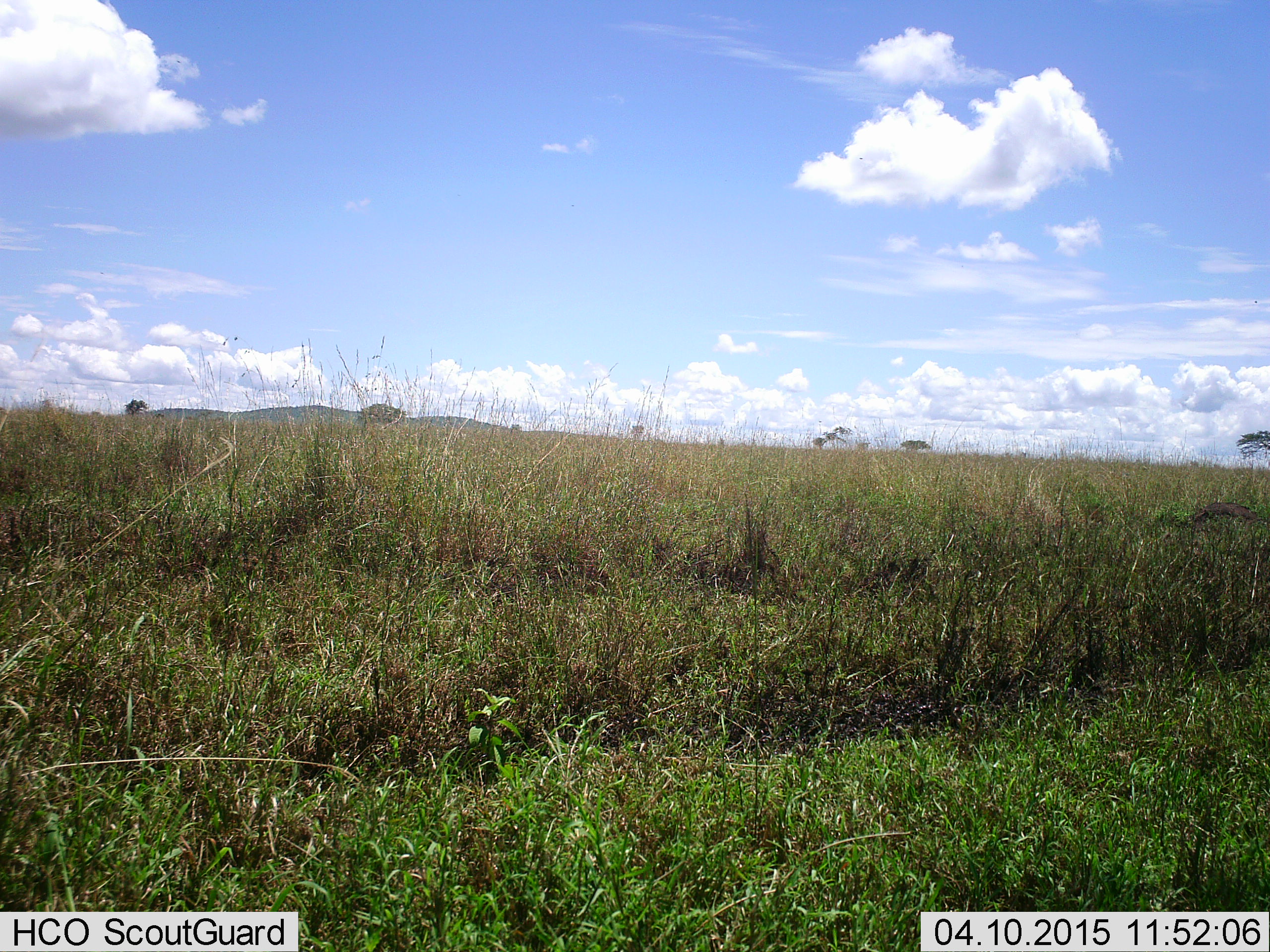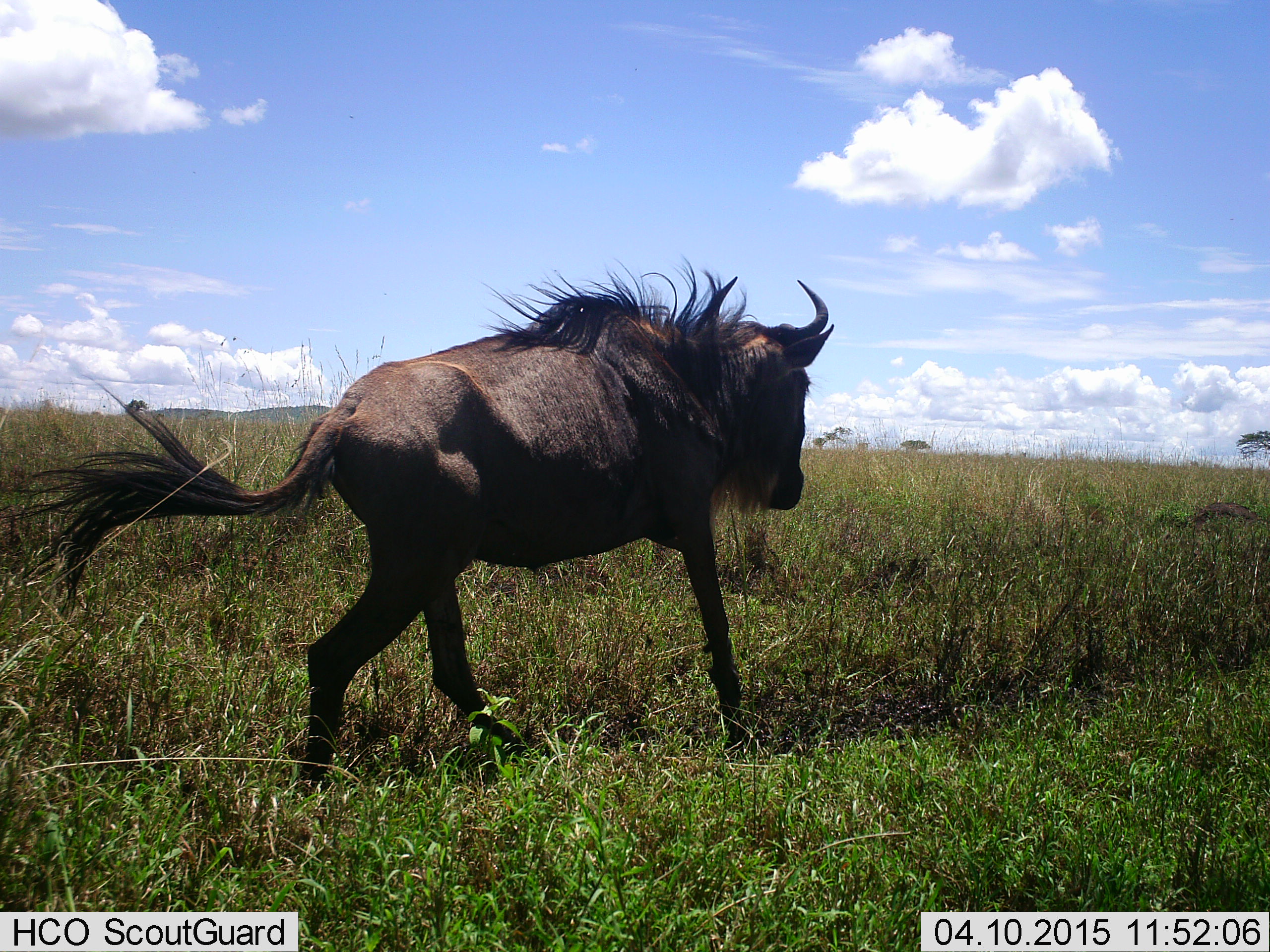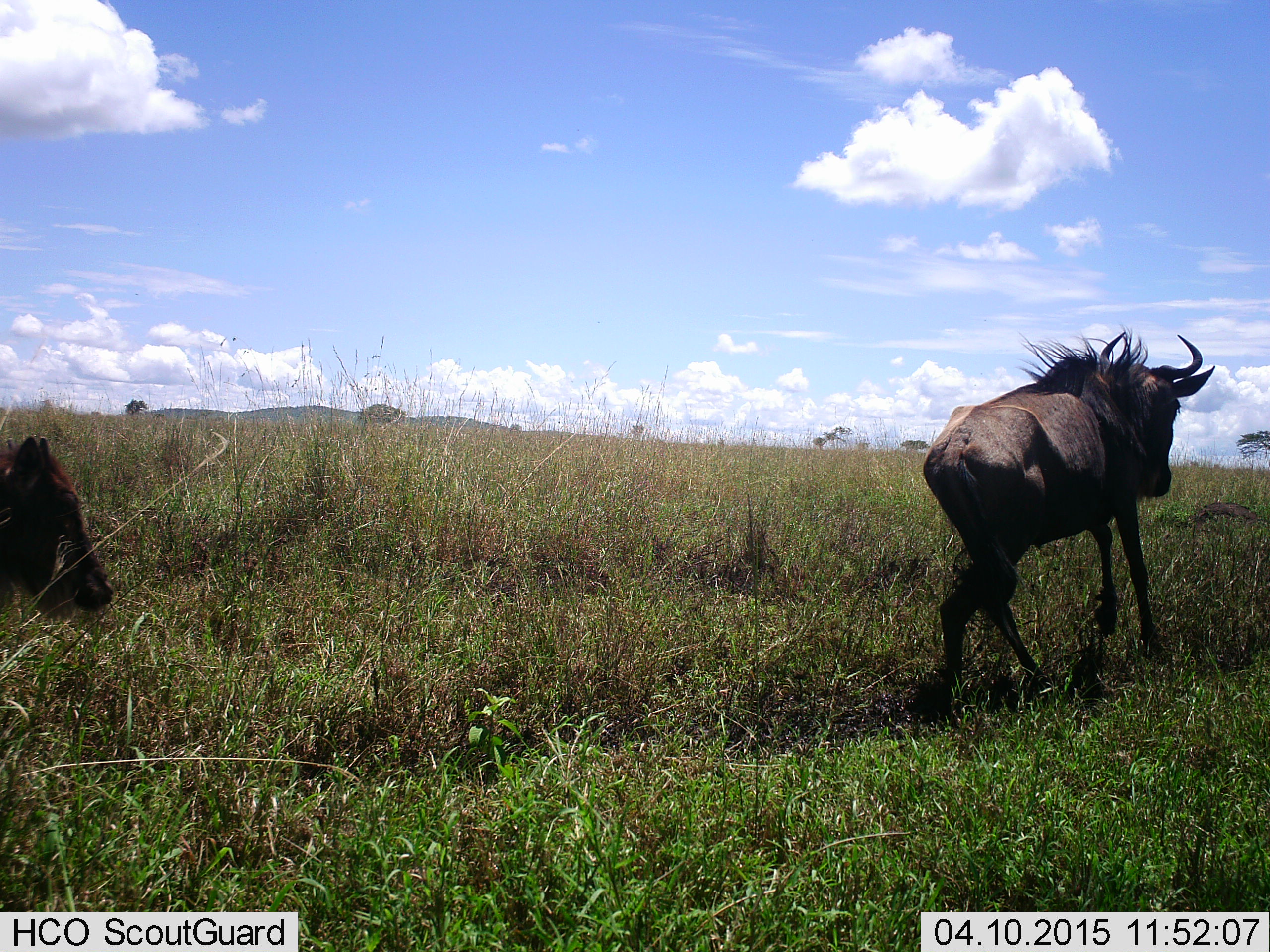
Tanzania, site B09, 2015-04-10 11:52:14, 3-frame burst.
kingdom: Animalia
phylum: Chordata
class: Mammalia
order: Artiodactyla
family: Bovidae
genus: Connochaetes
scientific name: Connochaetes taurinus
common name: blue wildebeest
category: wildebeest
Wildebeest (blue wildebeest) (Connochaetes taurinus), count 2. Behavior (volunteer vote fractions): standing 0%, resting 0%, moving 100%, interacting 0%. Young present (vote fraction): 27%. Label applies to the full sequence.